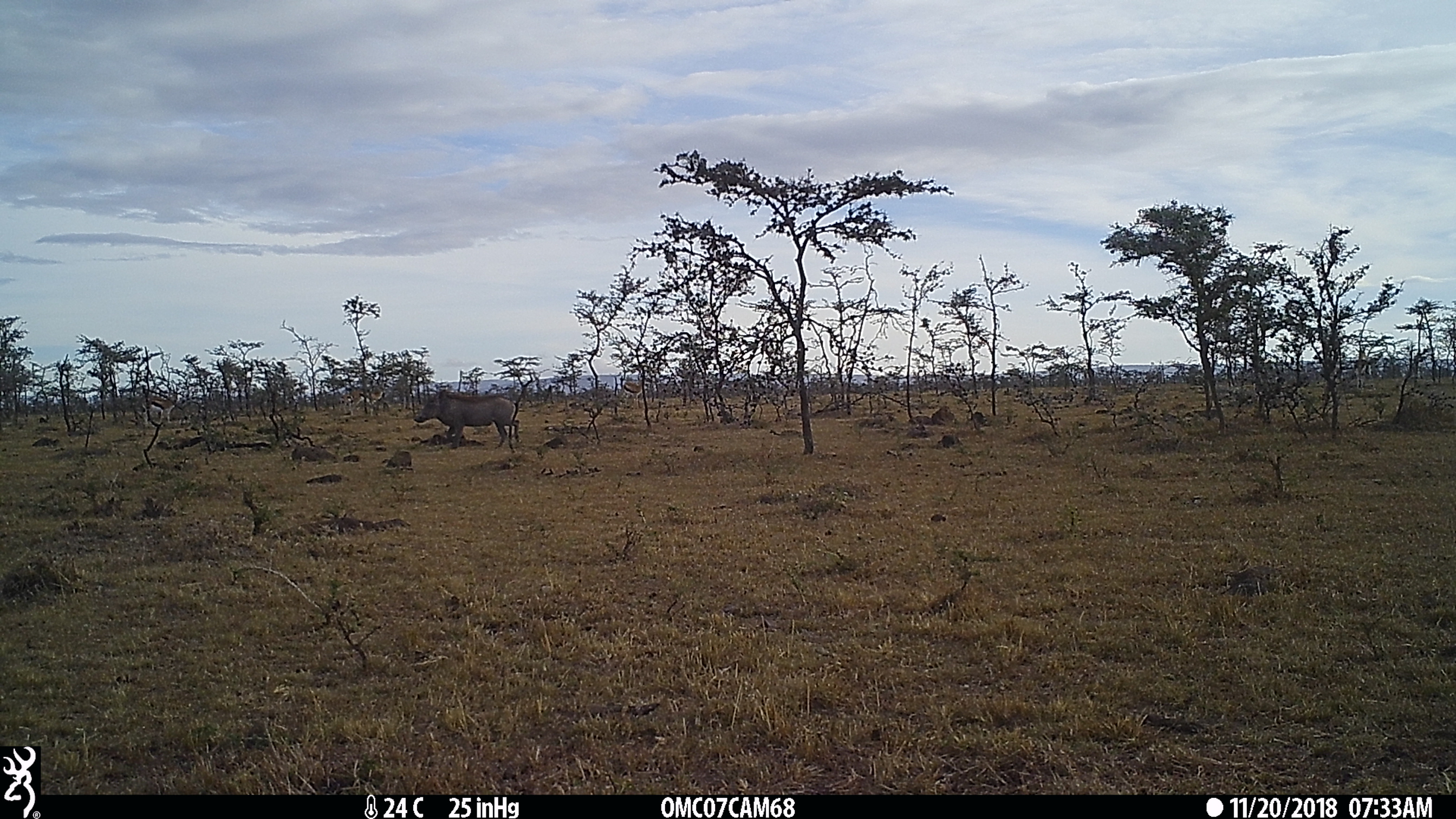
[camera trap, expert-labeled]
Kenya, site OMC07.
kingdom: Animalia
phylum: Chordata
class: Mammalia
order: Artiodactyla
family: Suidae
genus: Phacochoerus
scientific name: Phacochoerus africanus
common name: common warthog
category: warthog